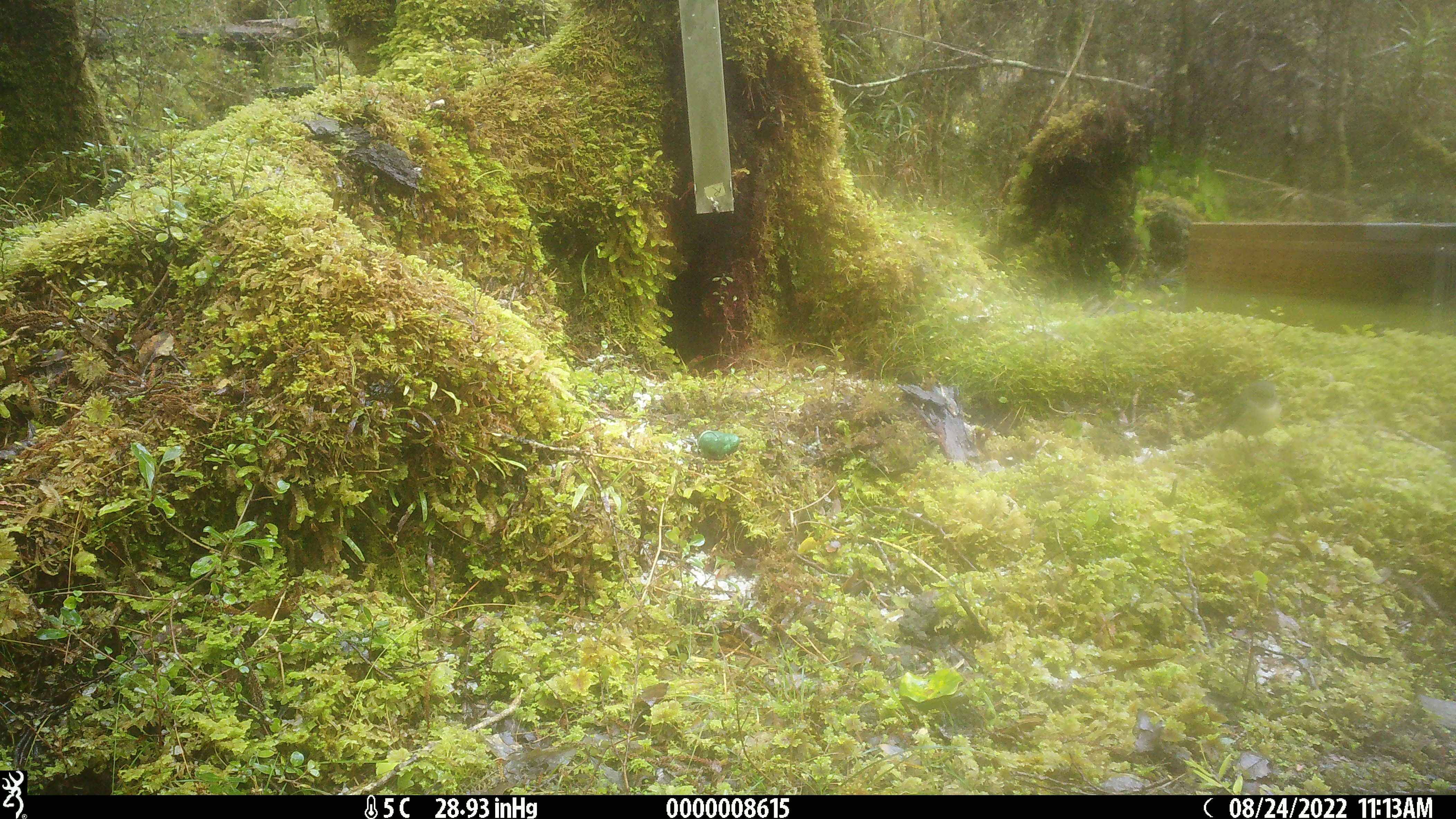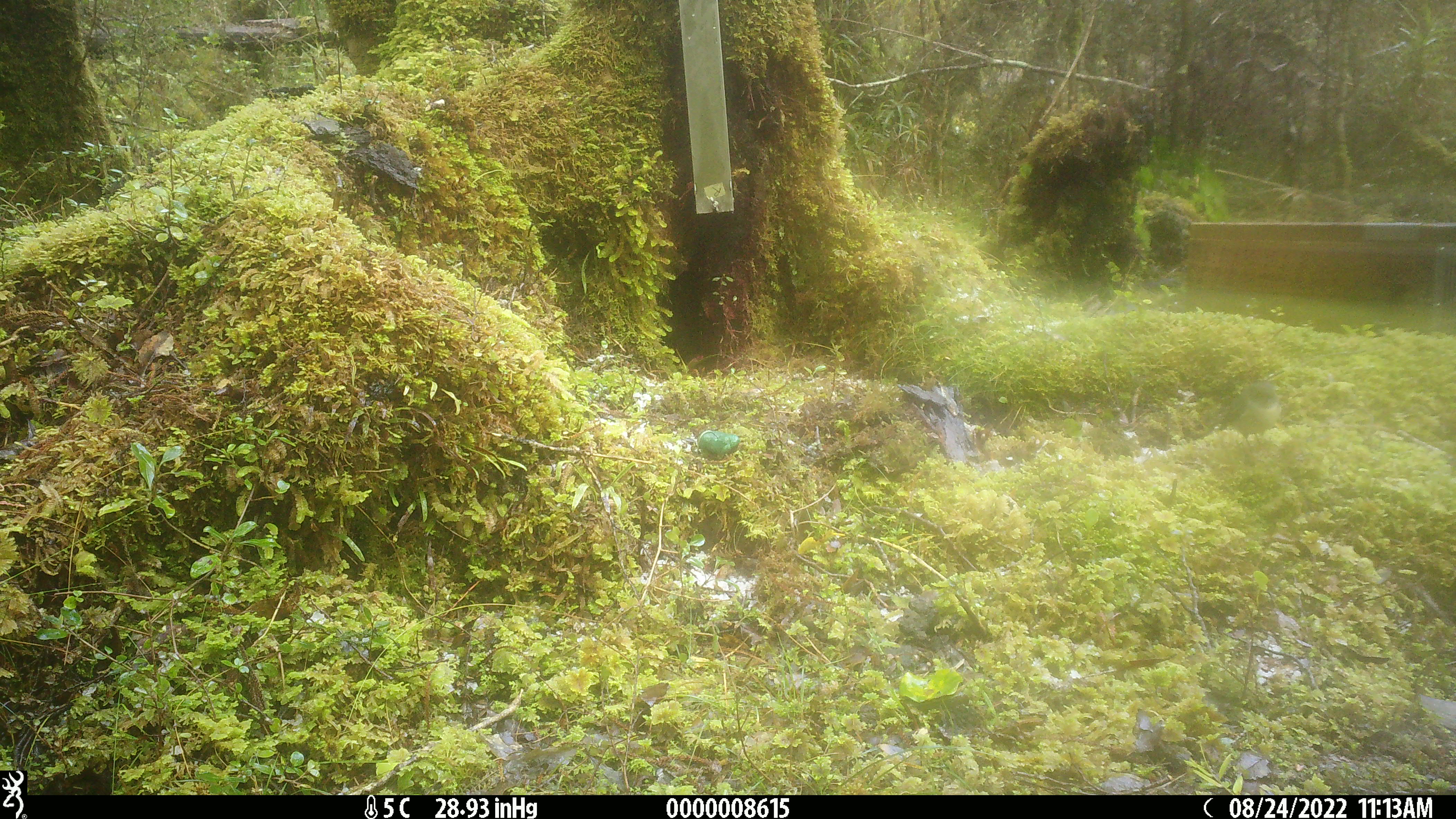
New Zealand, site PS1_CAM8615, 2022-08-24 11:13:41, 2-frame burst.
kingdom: Animalia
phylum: Chordata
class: Aves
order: Passeriformes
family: Petroicidae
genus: Petroica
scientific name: Petroica macrocephala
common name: tomtit